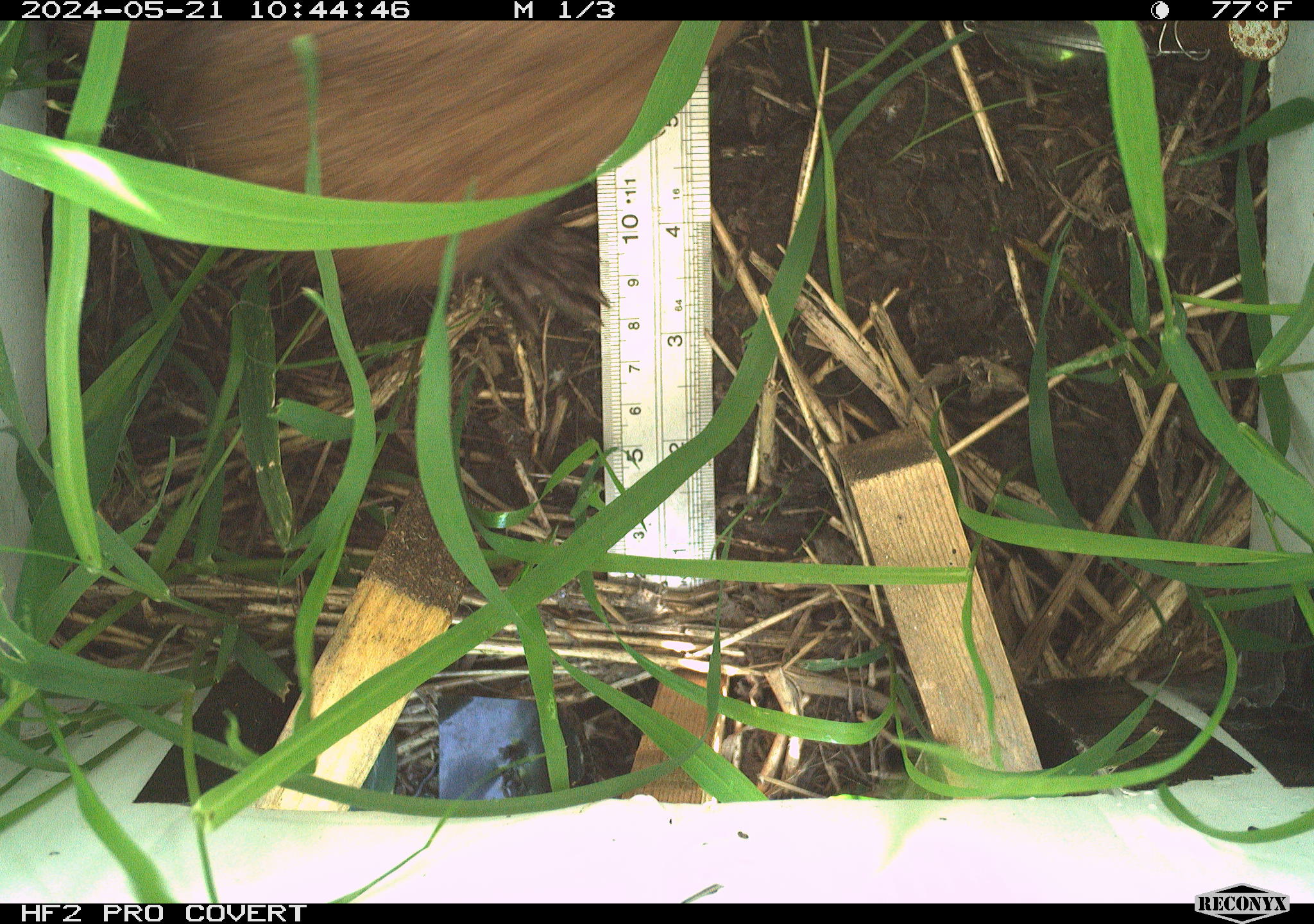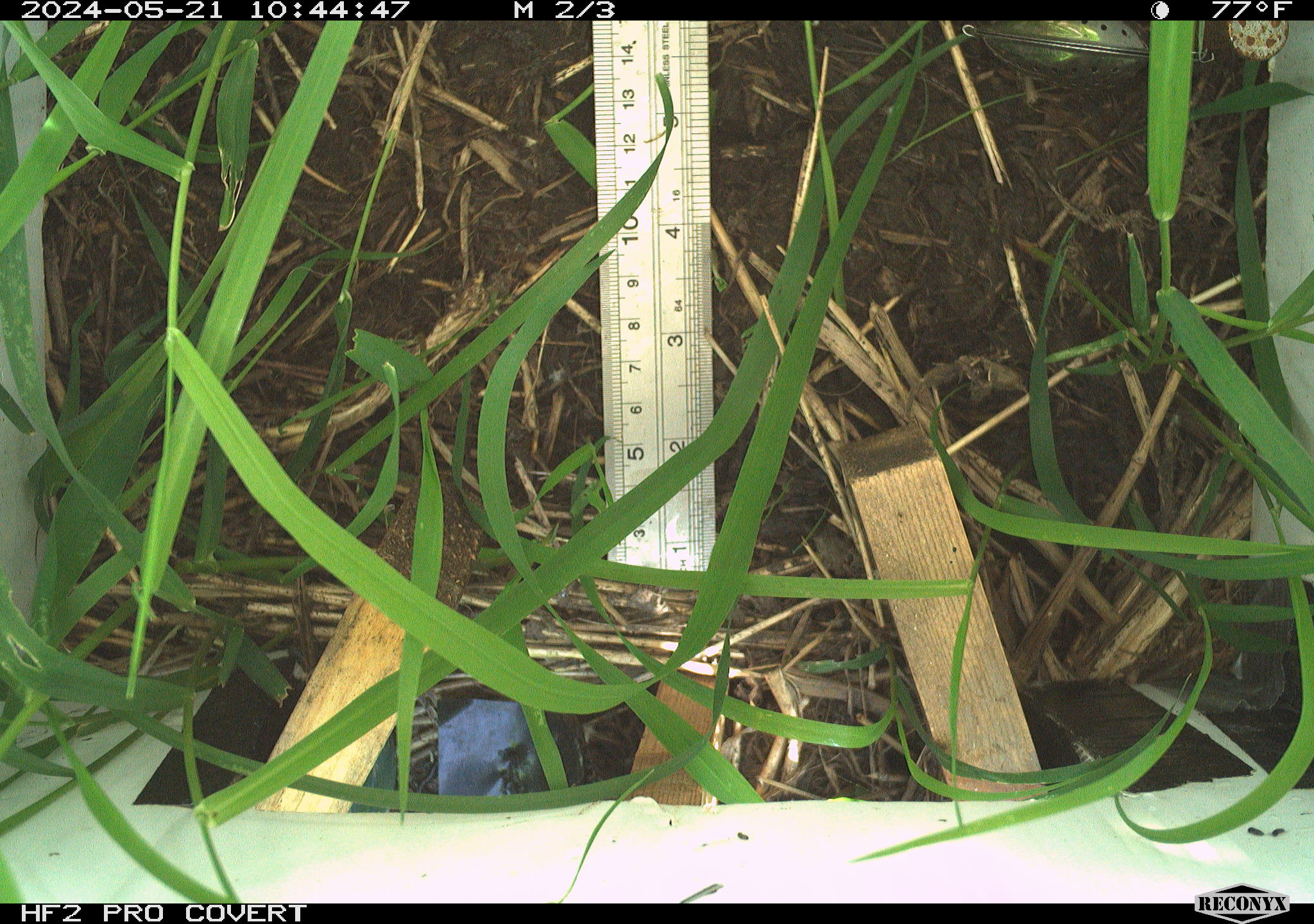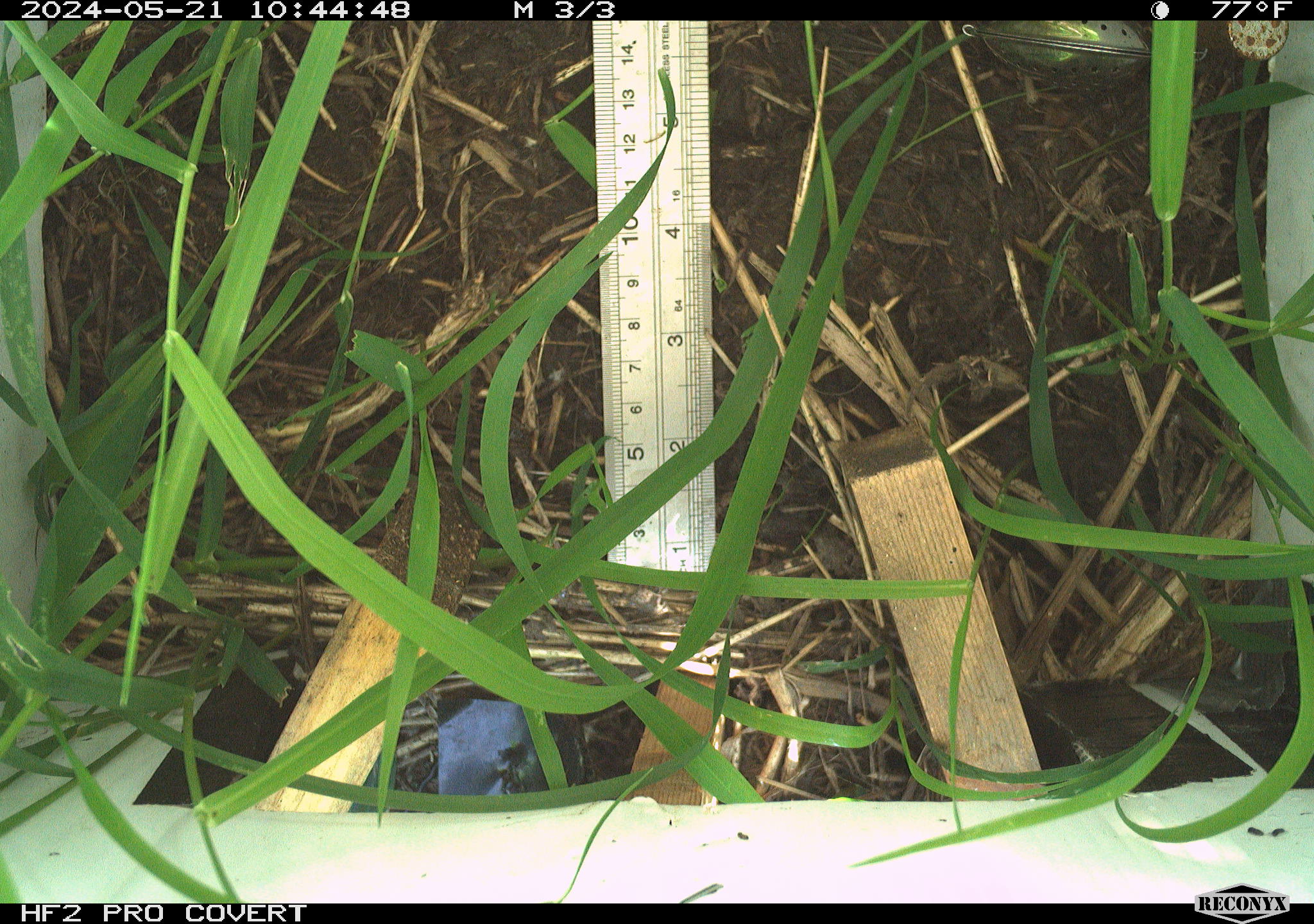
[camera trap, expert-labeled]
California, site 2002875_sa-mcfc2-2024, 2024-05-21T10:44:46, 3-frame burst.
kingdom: Animalia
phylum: Chordata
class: Mammalia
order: Carnivora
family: Mustelidae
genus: Neogale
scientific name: Neogale vison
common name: american mink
American mink (Neogale vison).